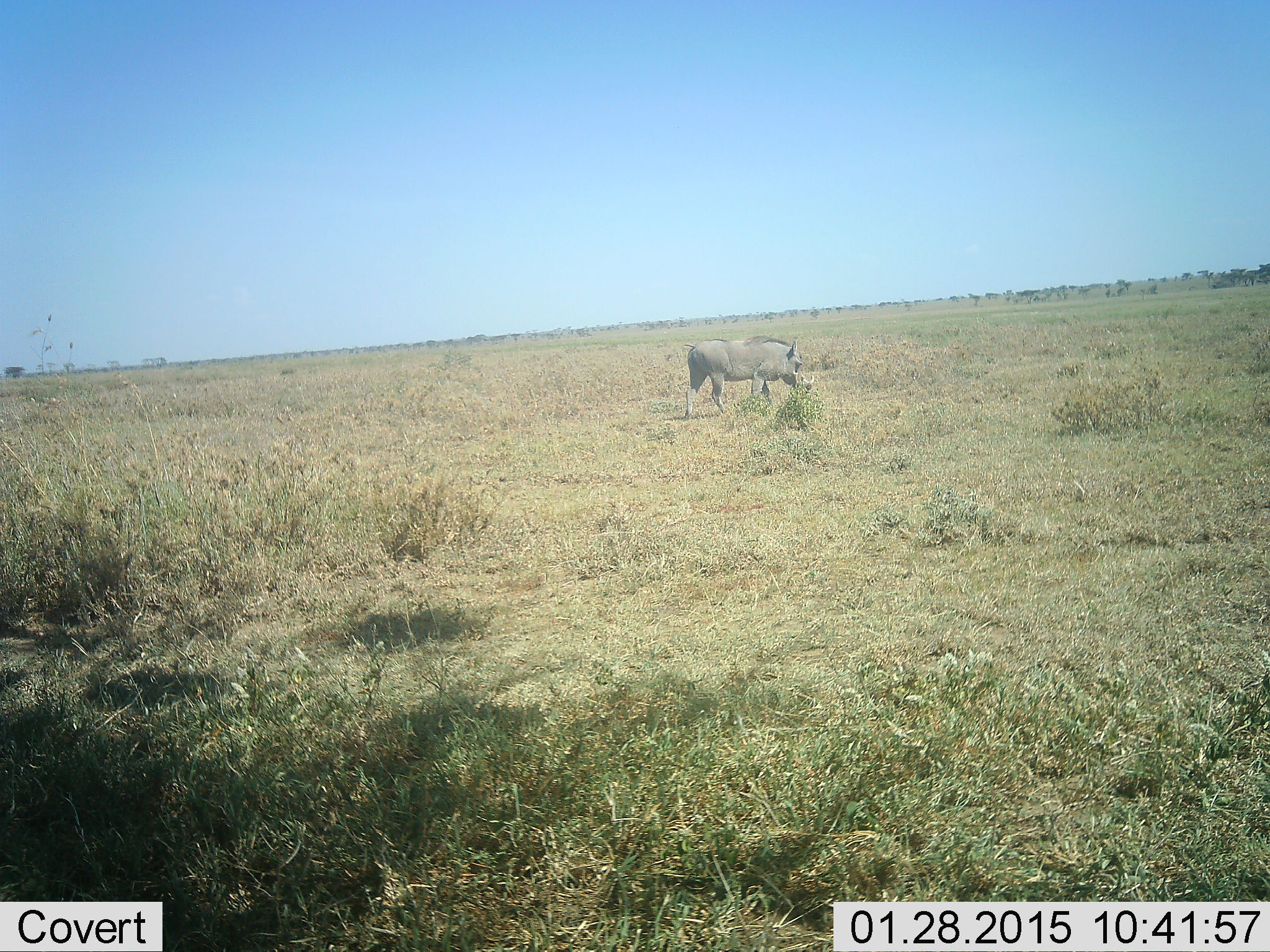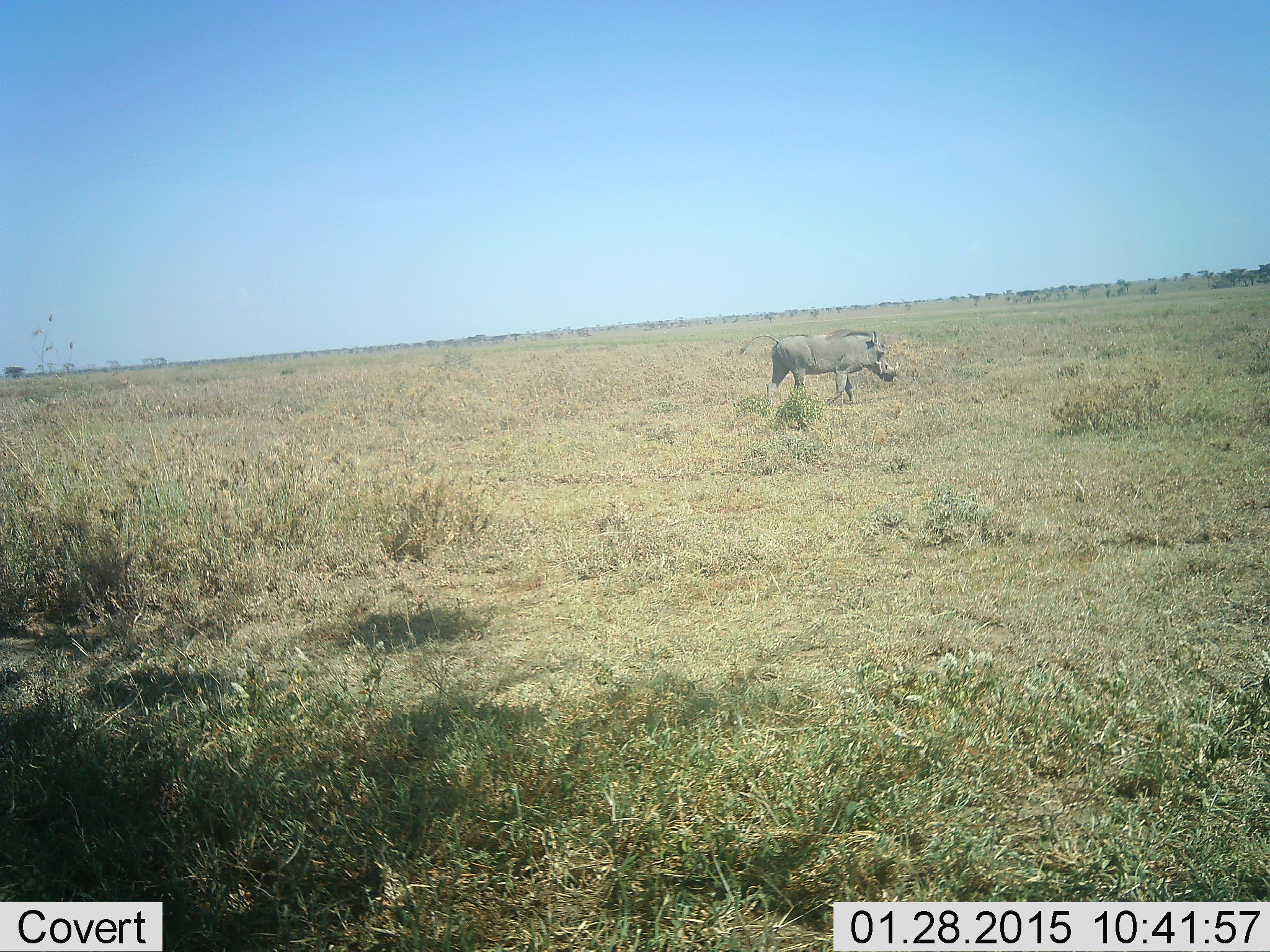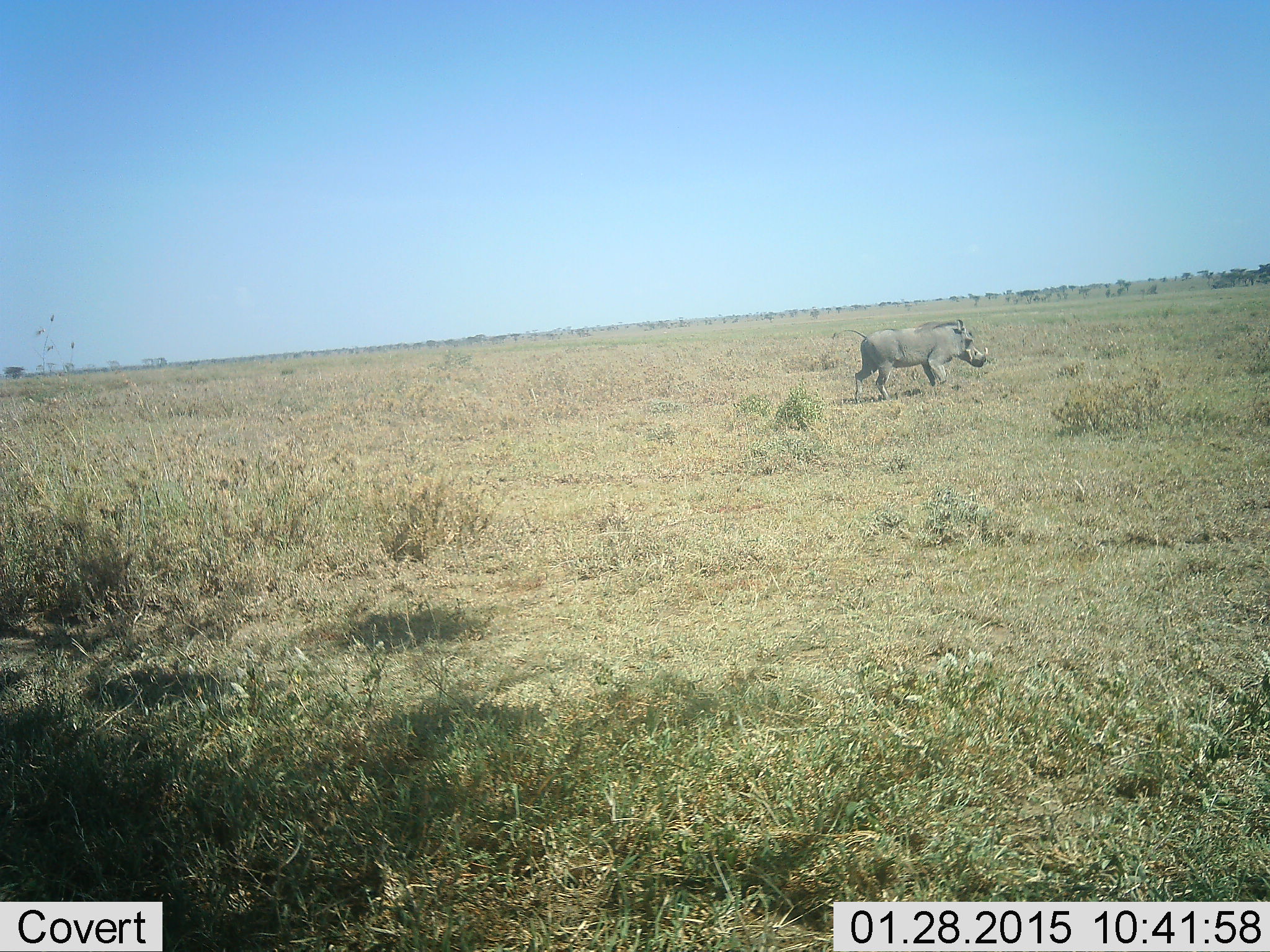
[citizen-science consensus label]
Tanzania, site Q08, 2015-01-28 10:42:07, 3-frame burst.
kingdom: Animalia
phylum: Chordata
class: Mammalia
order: Artiodactyla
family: Suidae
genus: Phacochoerus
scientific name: Phacochoerus africanus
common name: warthog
Warthog (Phacochoerus africanus), count 1. Behavior (volunteer vote fractions): standing 40%, resting 10%, moving 70%, interacting 0%. Young present (vote fraction): 0%. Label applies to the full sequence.